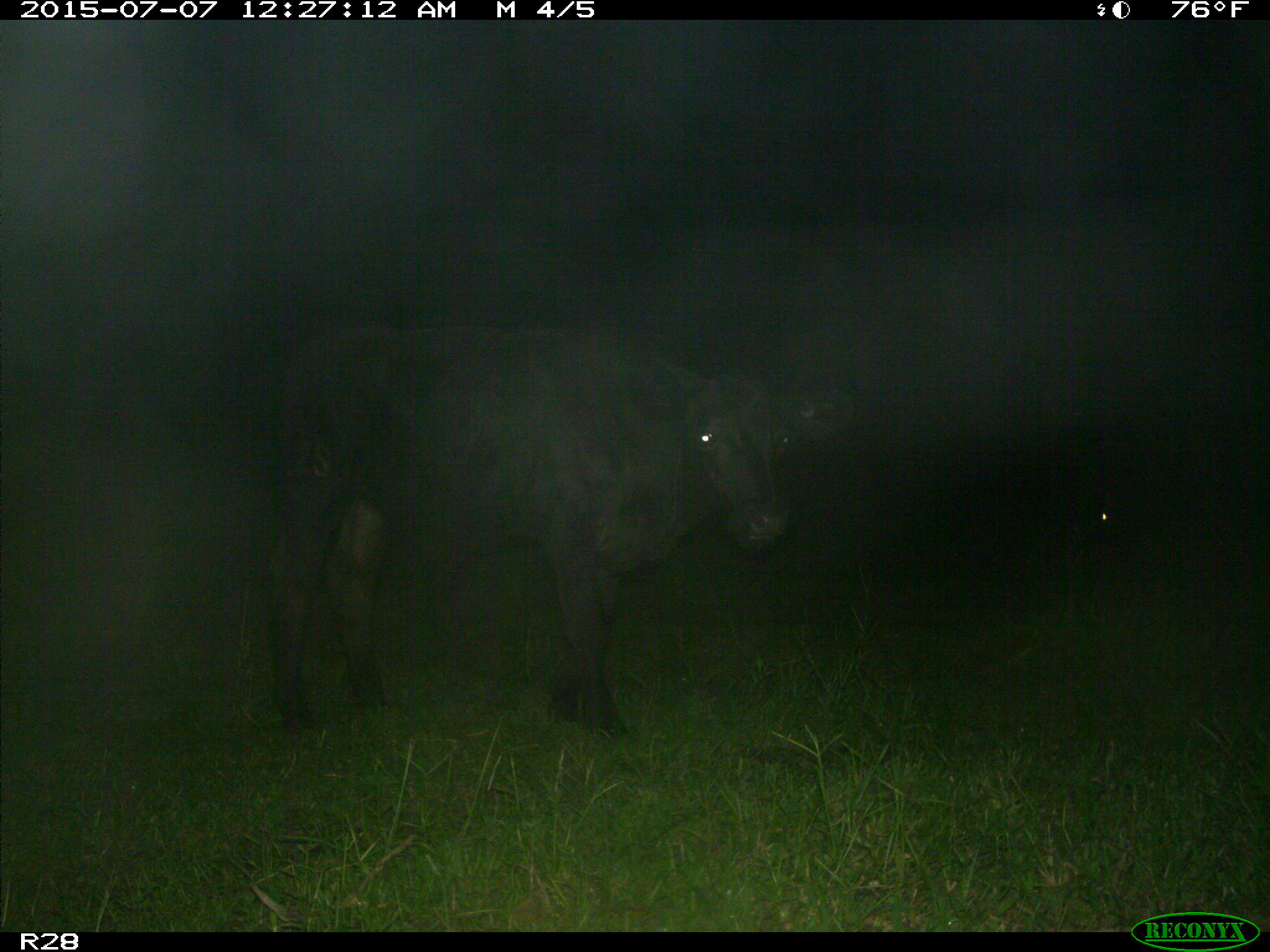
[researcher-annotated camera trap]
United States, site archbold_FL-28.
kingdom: Animalia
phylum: Chordata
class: Mammalia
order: Artiodactyla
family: Bovidae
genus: Bos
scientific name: Bos taurus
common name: domestic cow